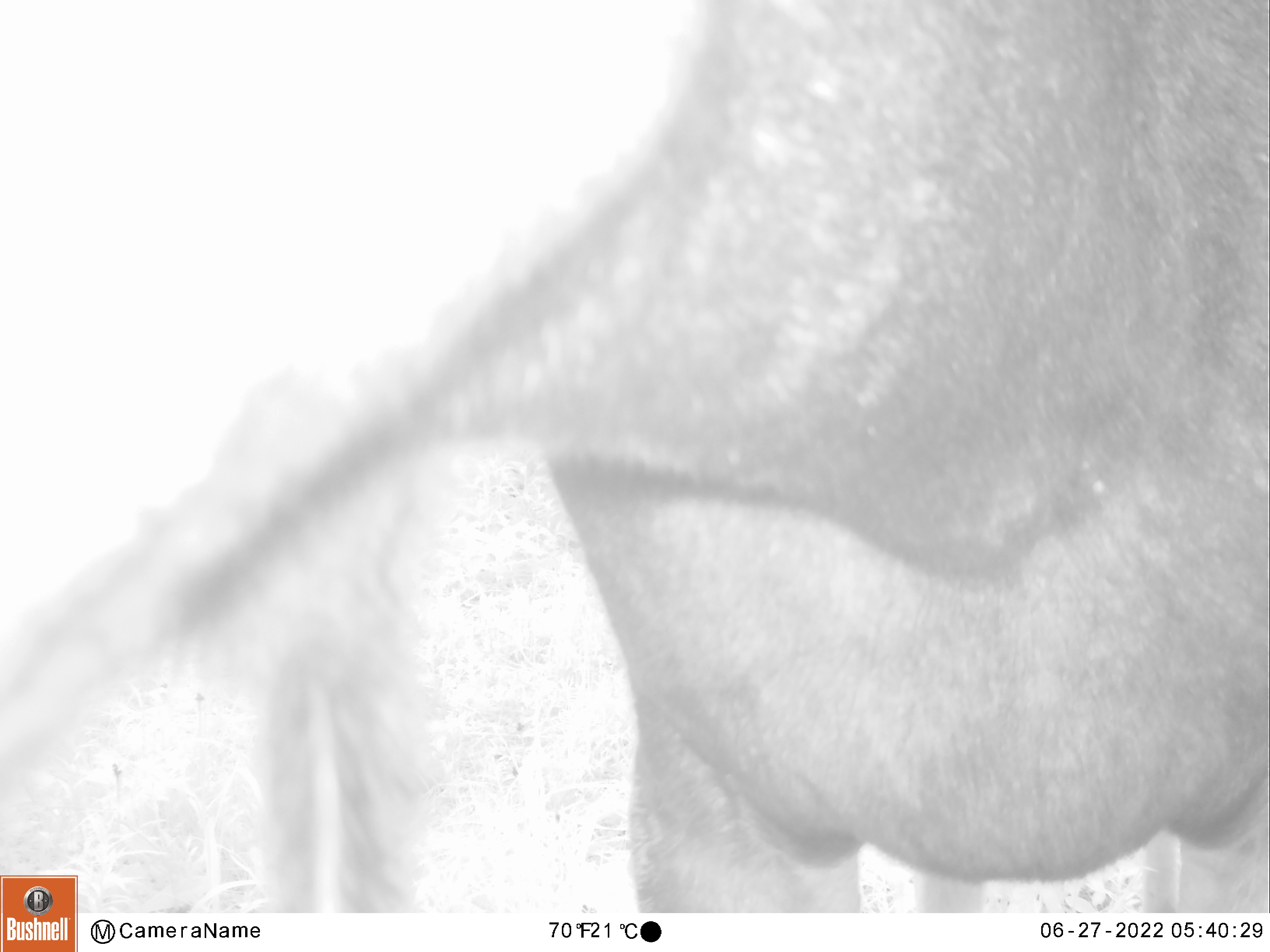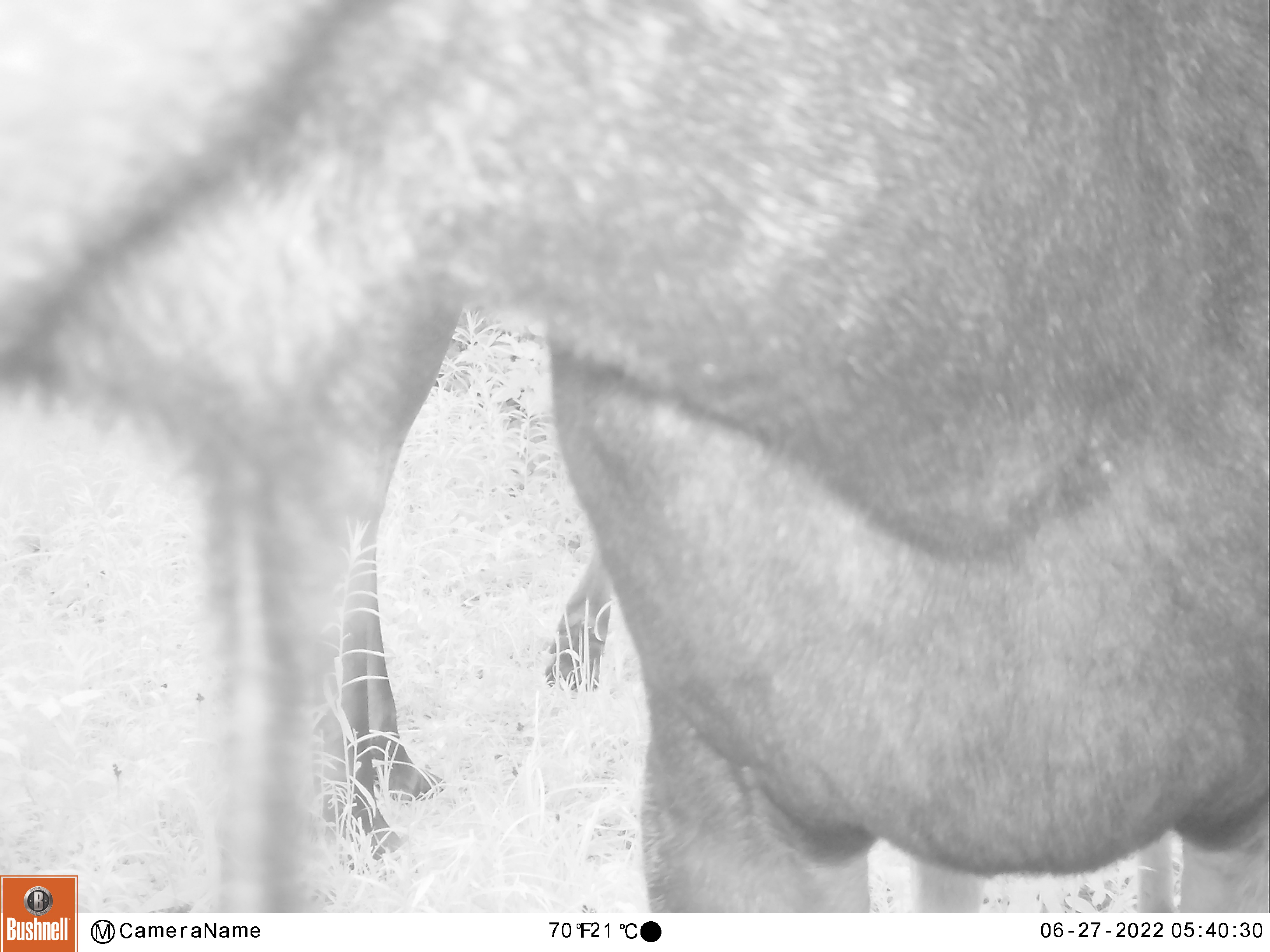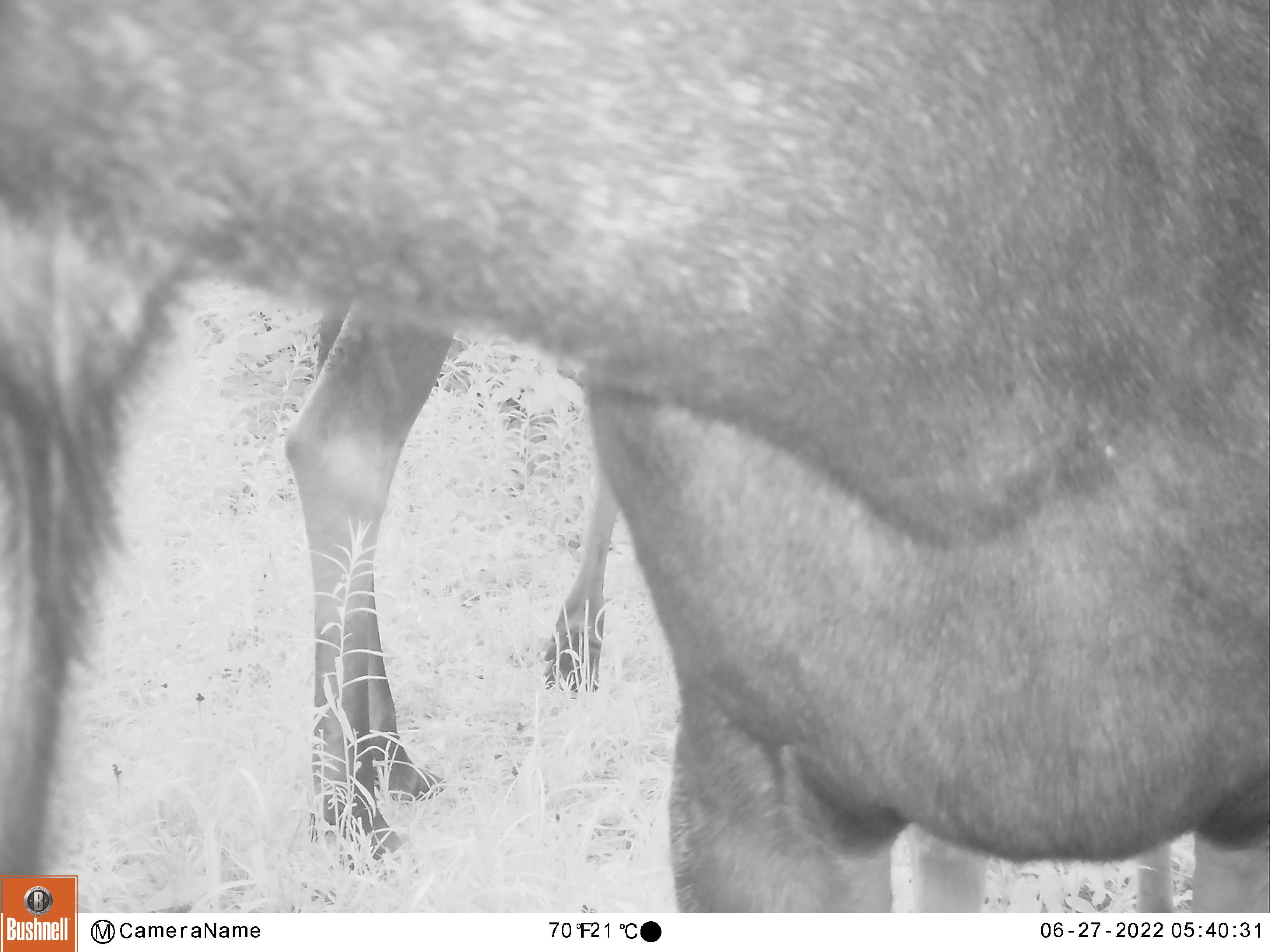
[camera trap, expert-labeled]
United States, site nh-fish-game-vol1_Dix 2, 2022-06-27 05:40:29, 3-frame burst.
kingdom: Animalia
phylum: Chordata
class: Mammalia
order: Artiodactyla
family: Cervidae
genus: Alces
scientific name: Alces alces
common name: moose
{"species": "moose (Alces alces)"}